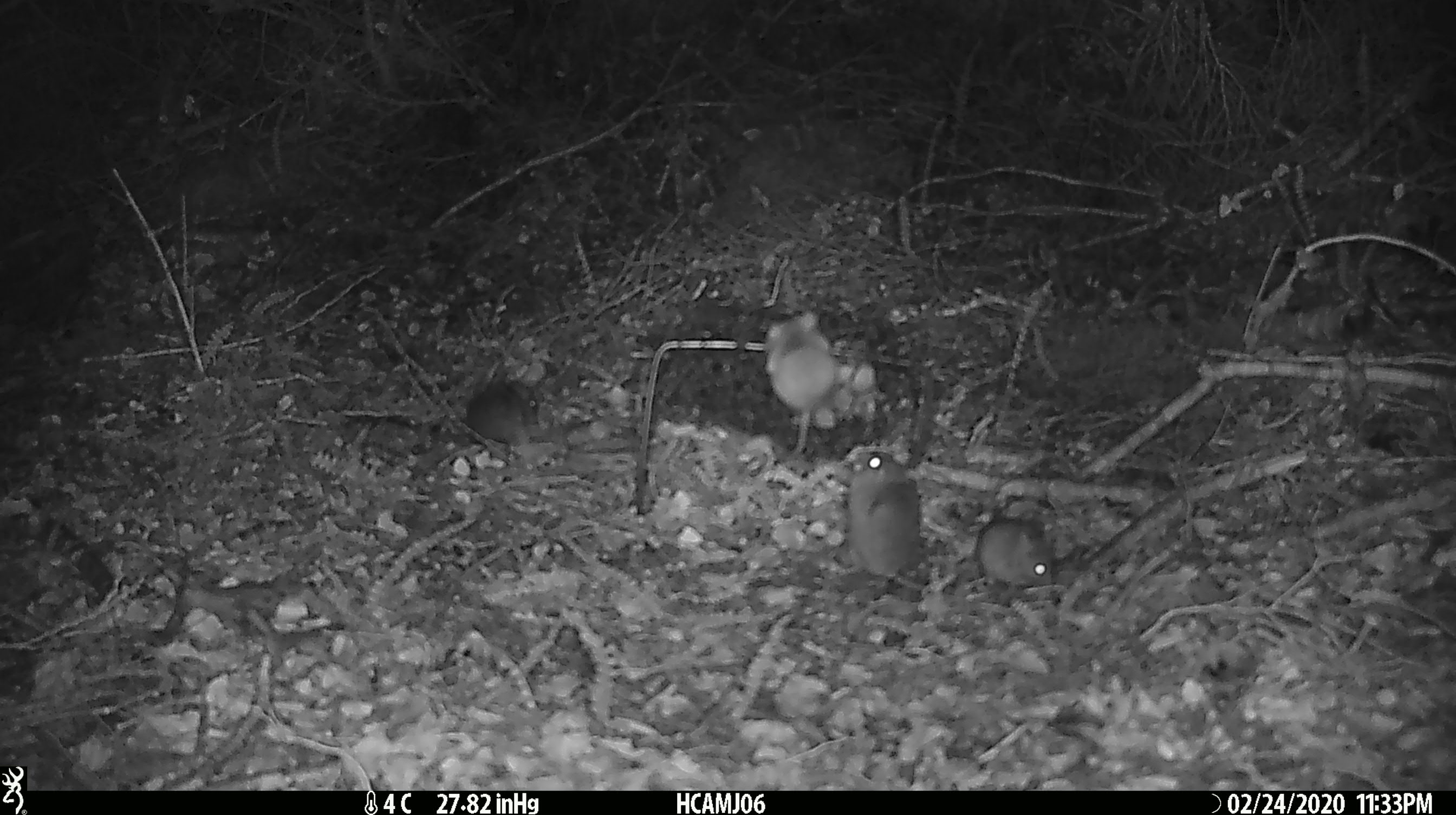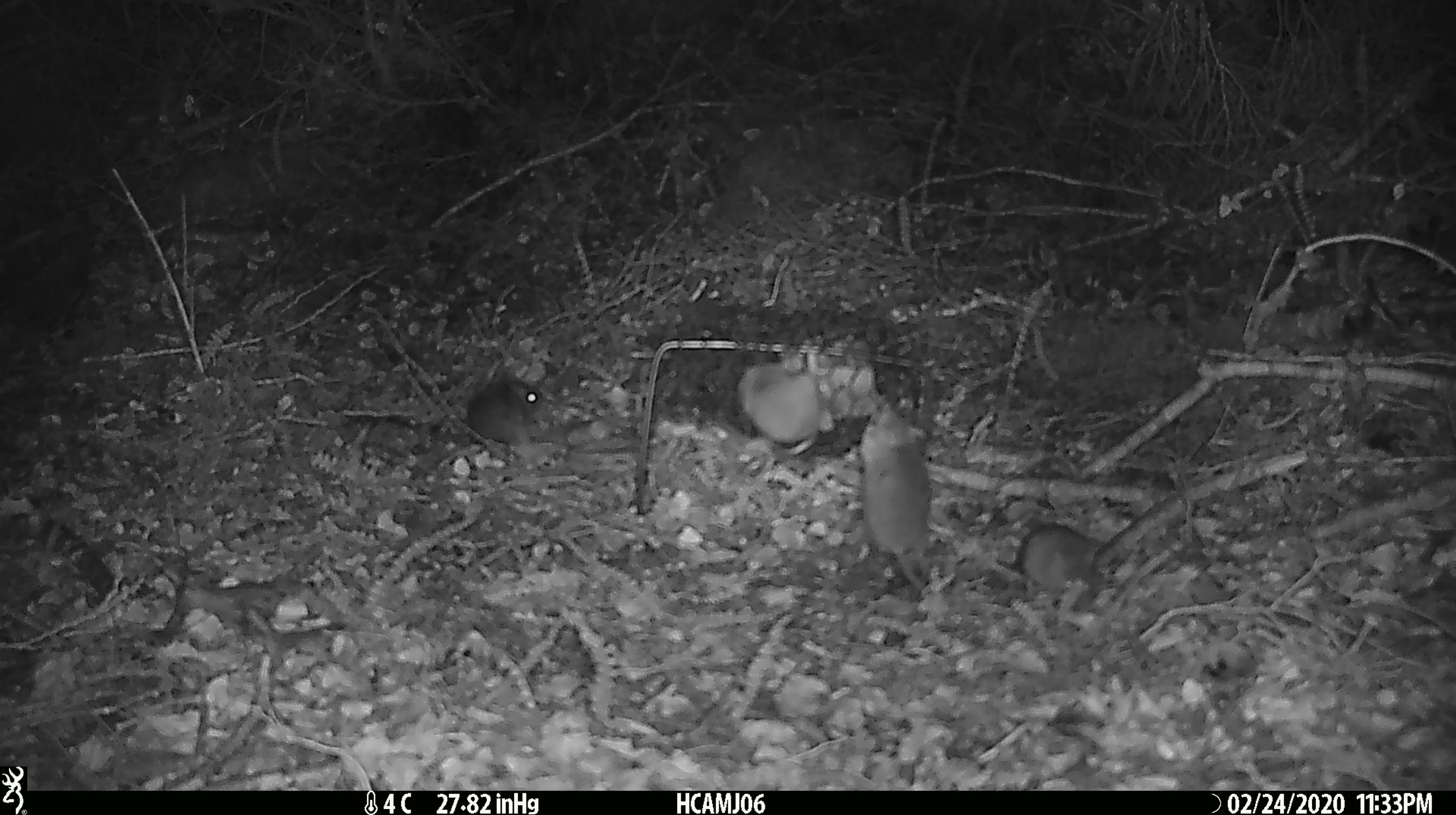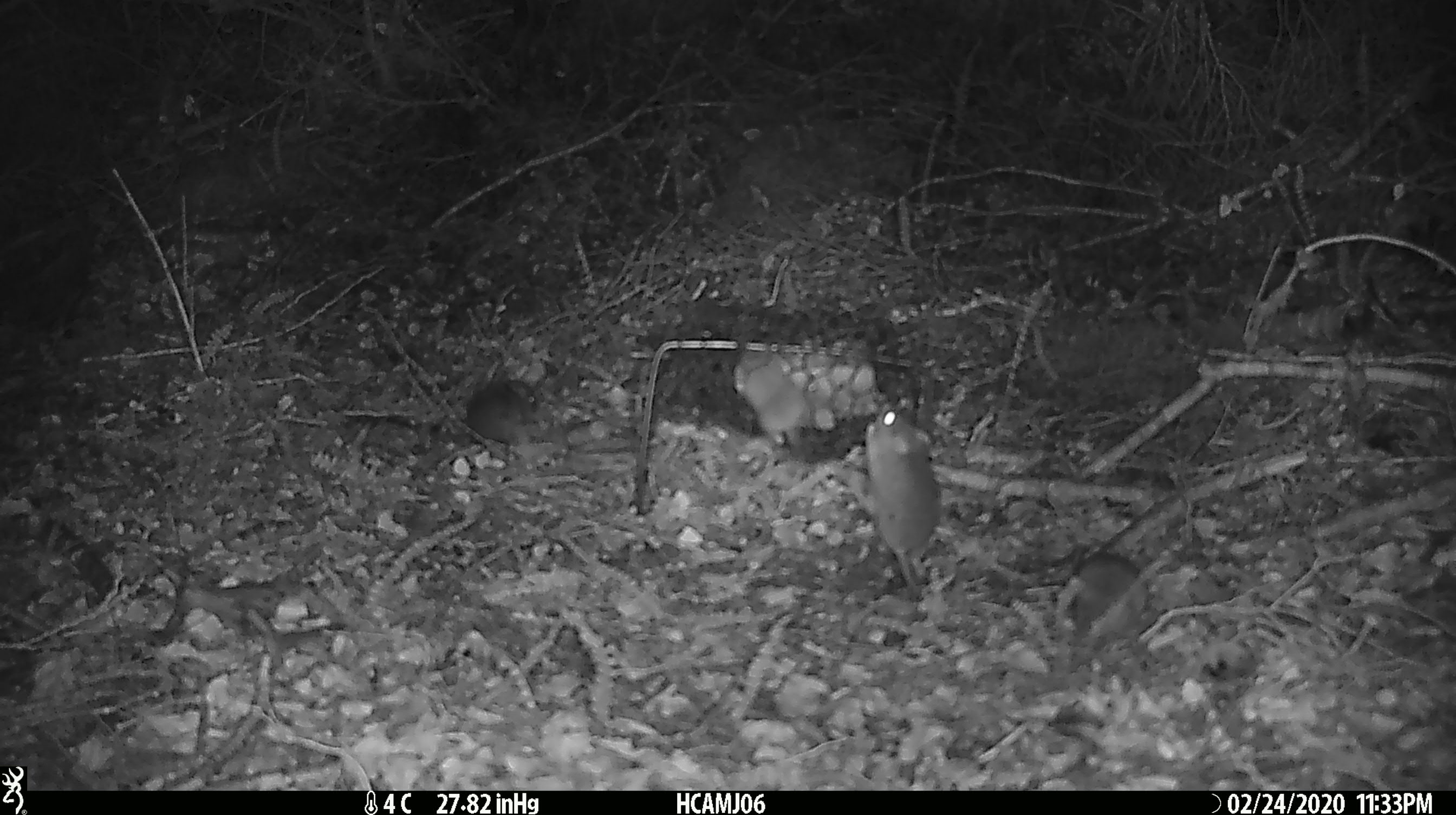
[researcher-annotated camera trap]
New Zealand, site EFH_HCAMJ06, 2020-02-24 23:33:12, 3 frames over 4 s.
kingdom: Animalia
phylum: Chordata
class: Mammalia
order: Rodentia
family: Muridae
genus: Mus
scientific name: Mus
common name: mouse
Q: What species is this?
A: Mouse (Mus).